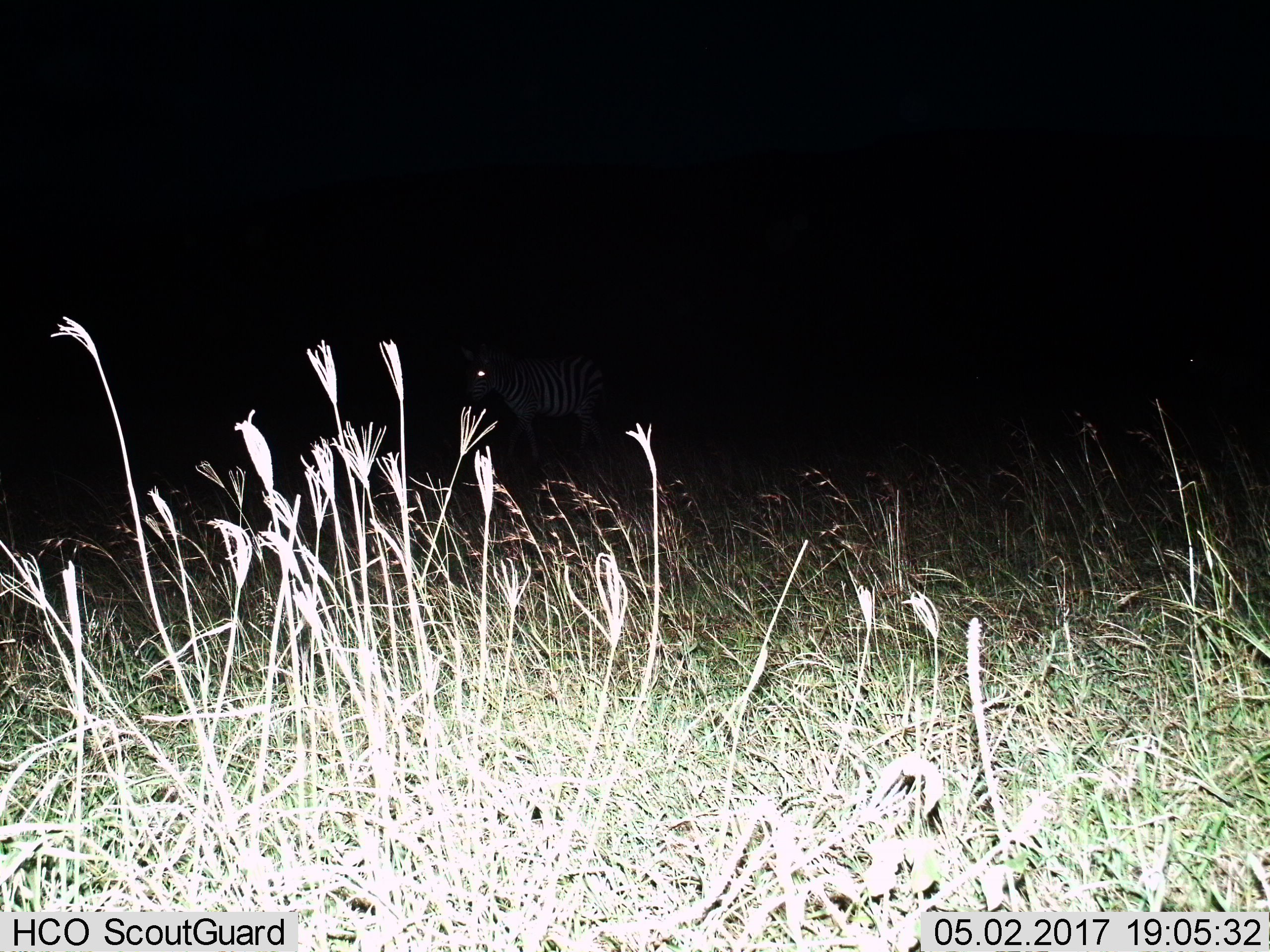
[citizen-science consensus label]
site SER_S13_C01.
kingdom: Animalia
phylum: Chordata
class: Mammalia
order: Perissodactyla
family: Equidae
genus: Equus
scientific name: Equus quagga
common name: plains zebra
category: zebraplains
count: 1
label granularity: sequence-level